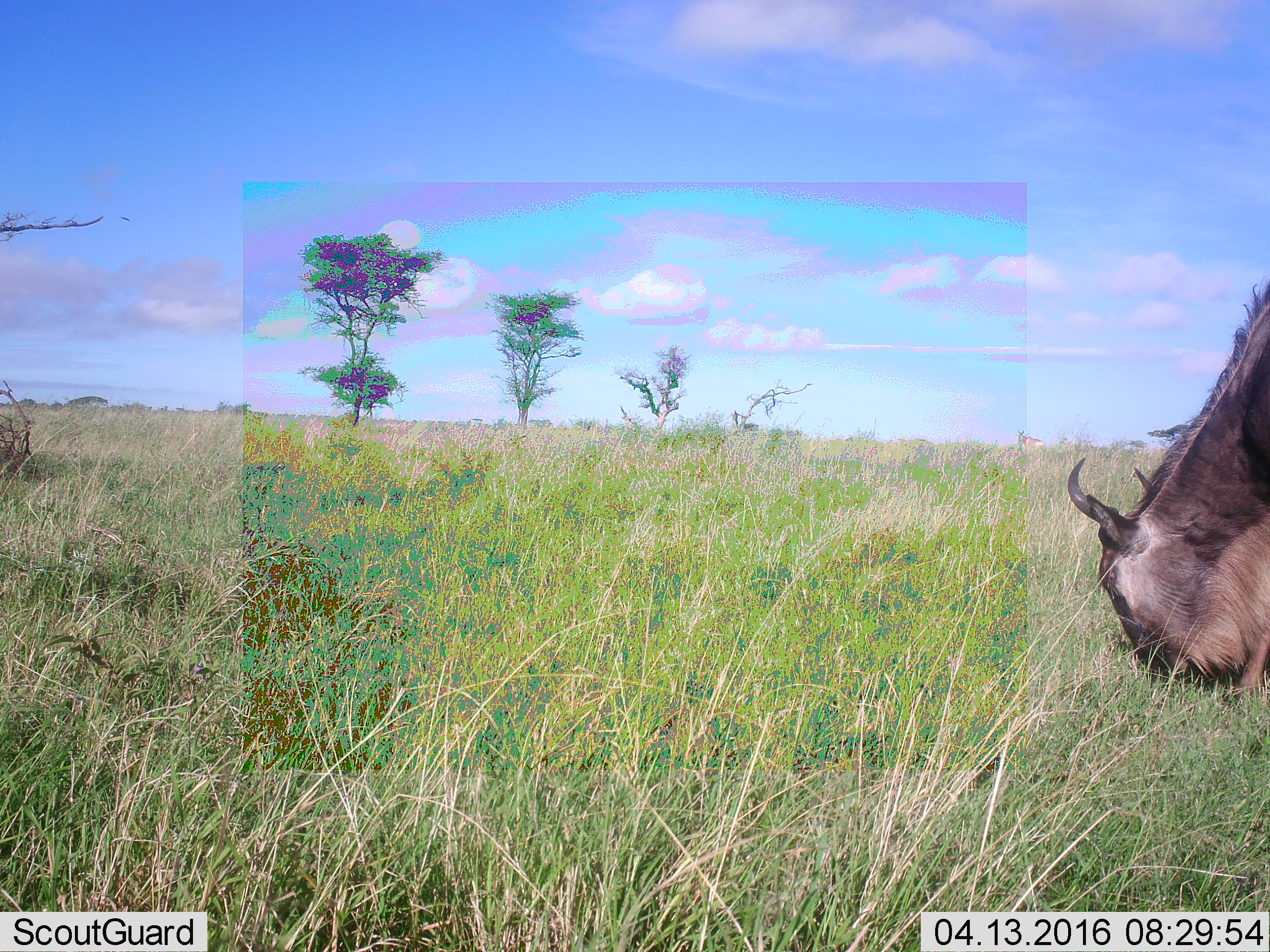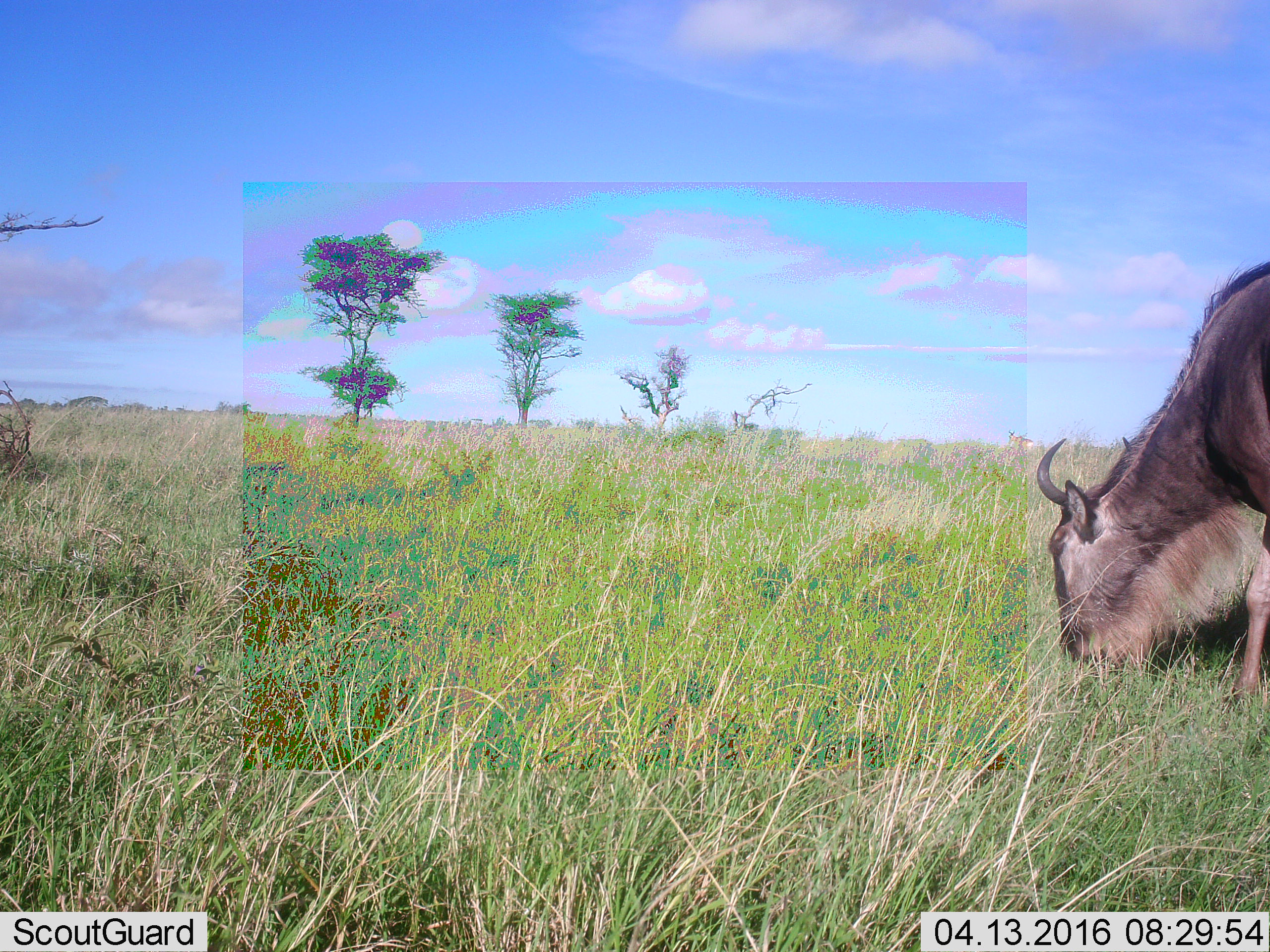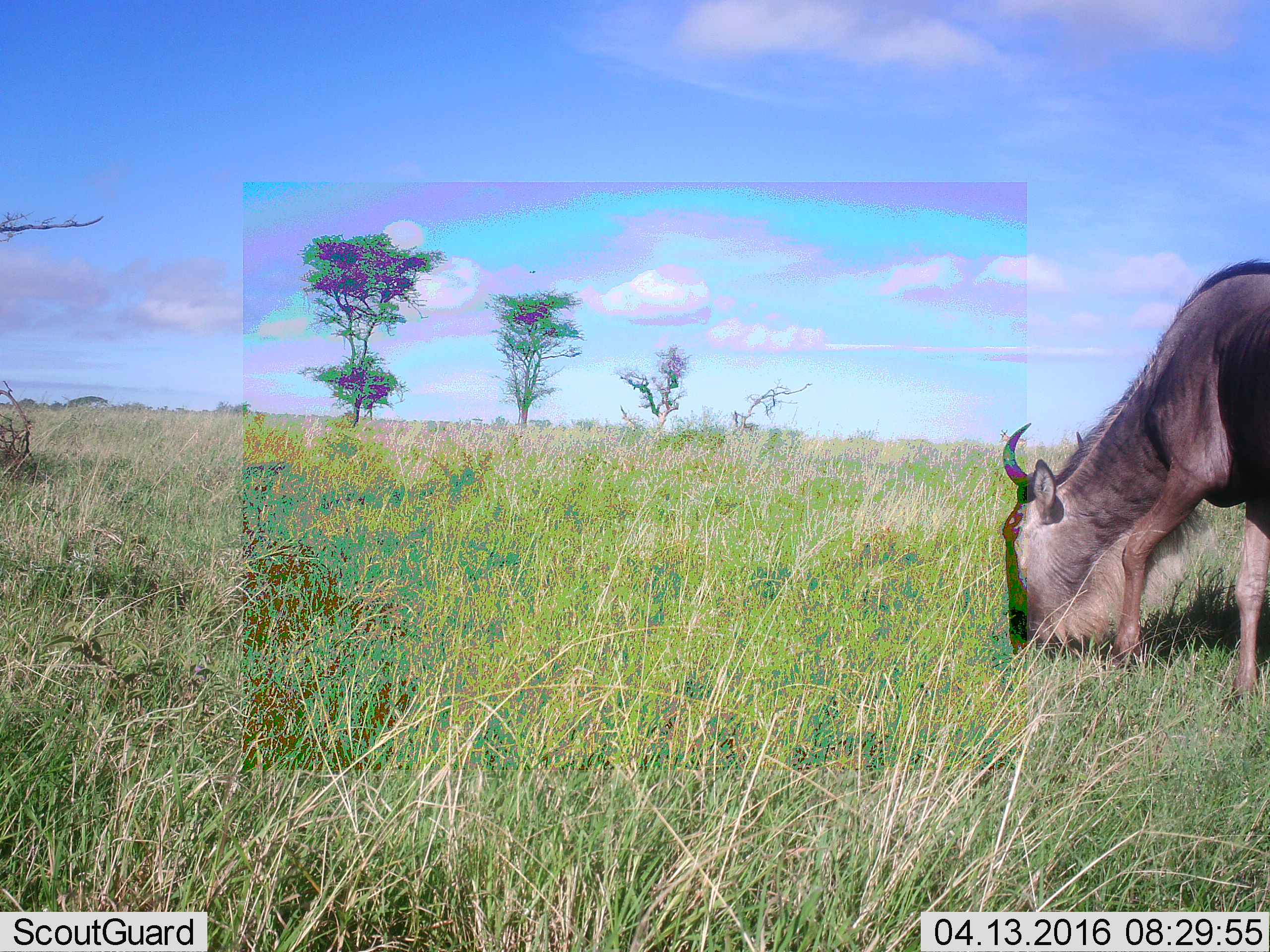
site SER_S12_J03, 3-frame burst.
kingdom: Animalia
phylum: Chordata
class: Mammalia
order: Artiodactyla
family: Bovidae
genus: Connochaetes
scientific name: Connochaetes taurinus taurinus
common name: blue wildebeest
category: wildebeestblue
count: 1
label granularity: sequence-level